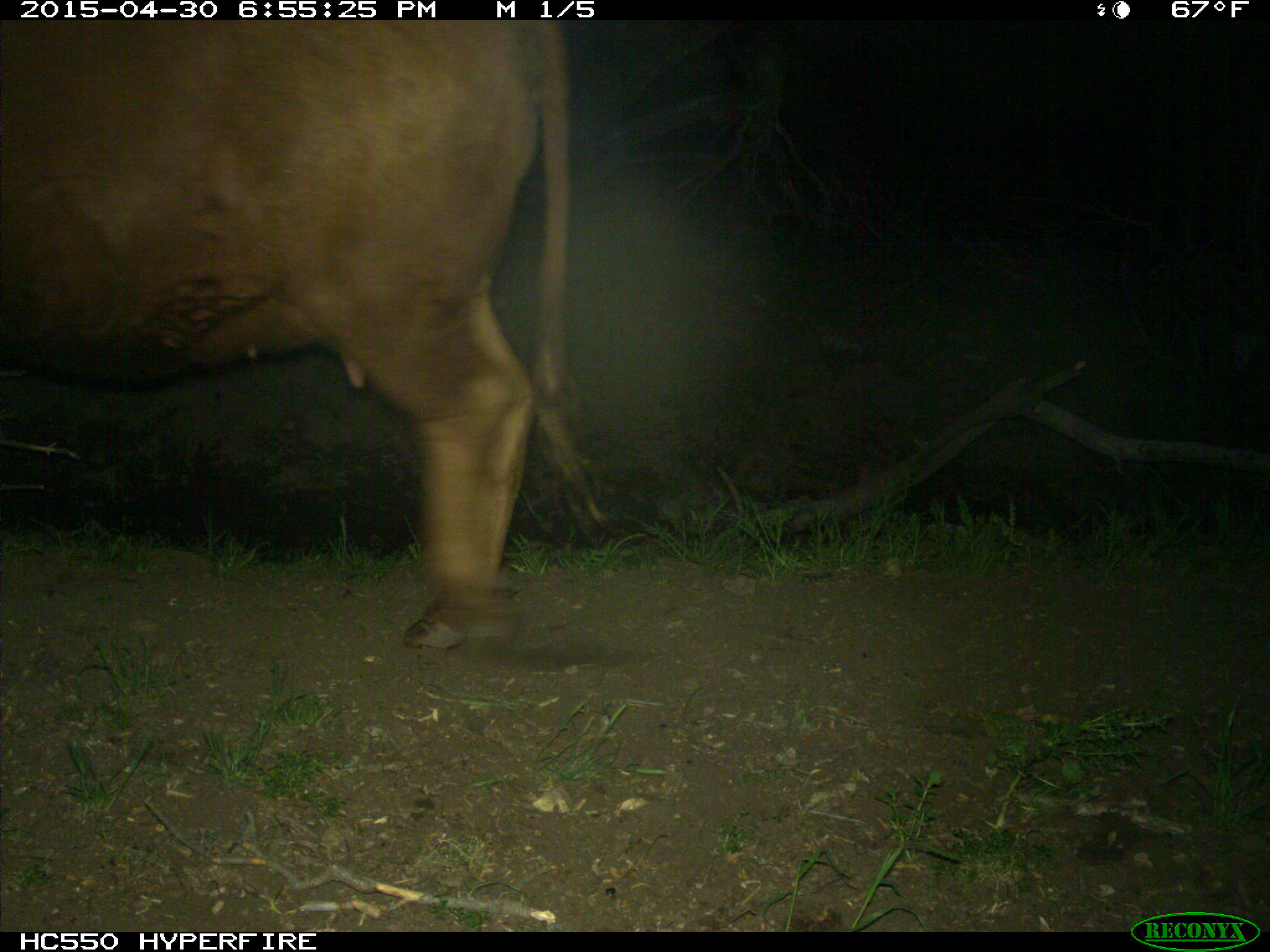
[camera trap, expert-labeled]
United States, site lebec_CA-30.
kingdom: Animalia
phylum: Chordata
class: Mammalia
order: Artiodactyla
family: Bovidae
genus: Bos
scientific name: Bos taurus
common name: domestic cow